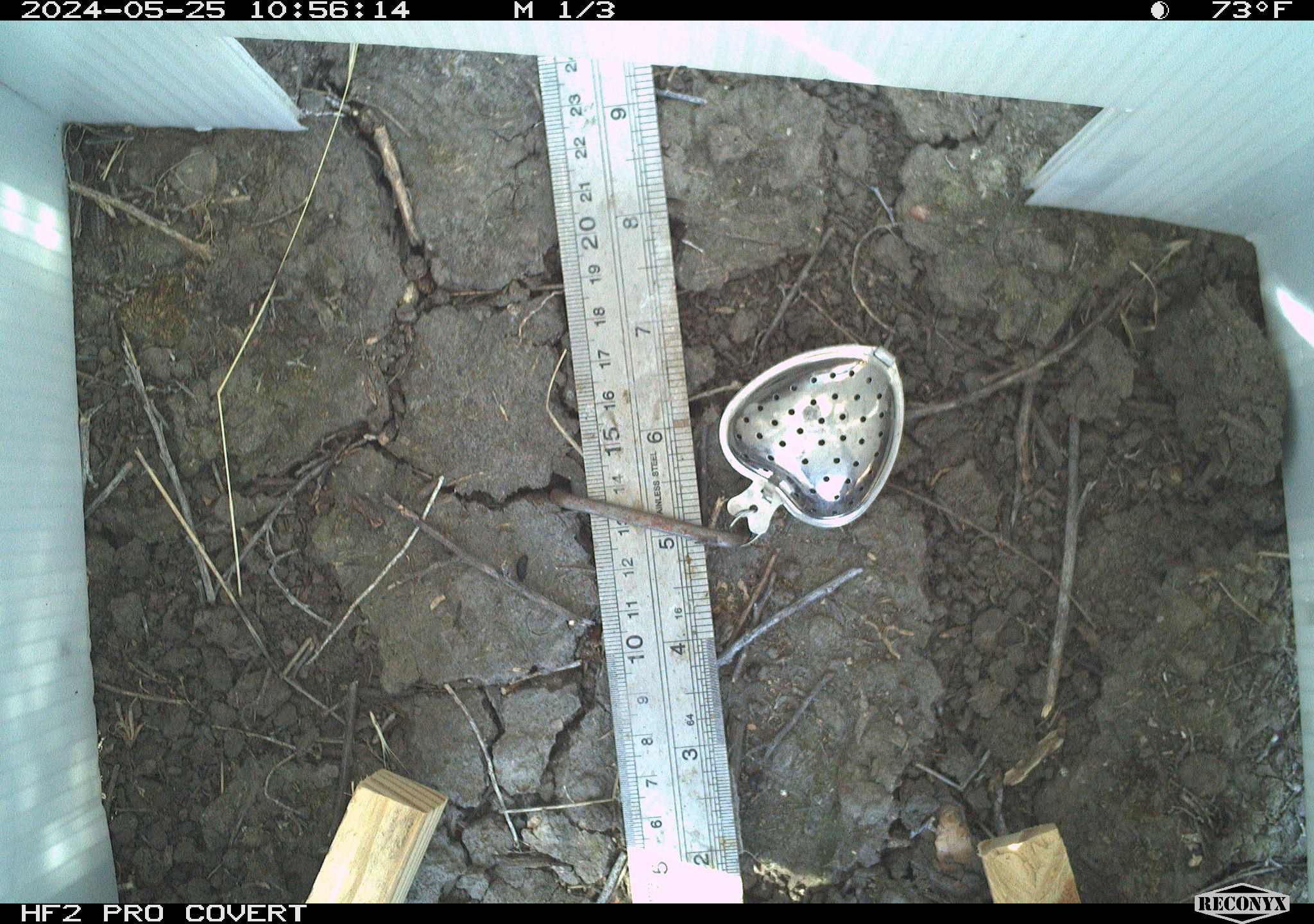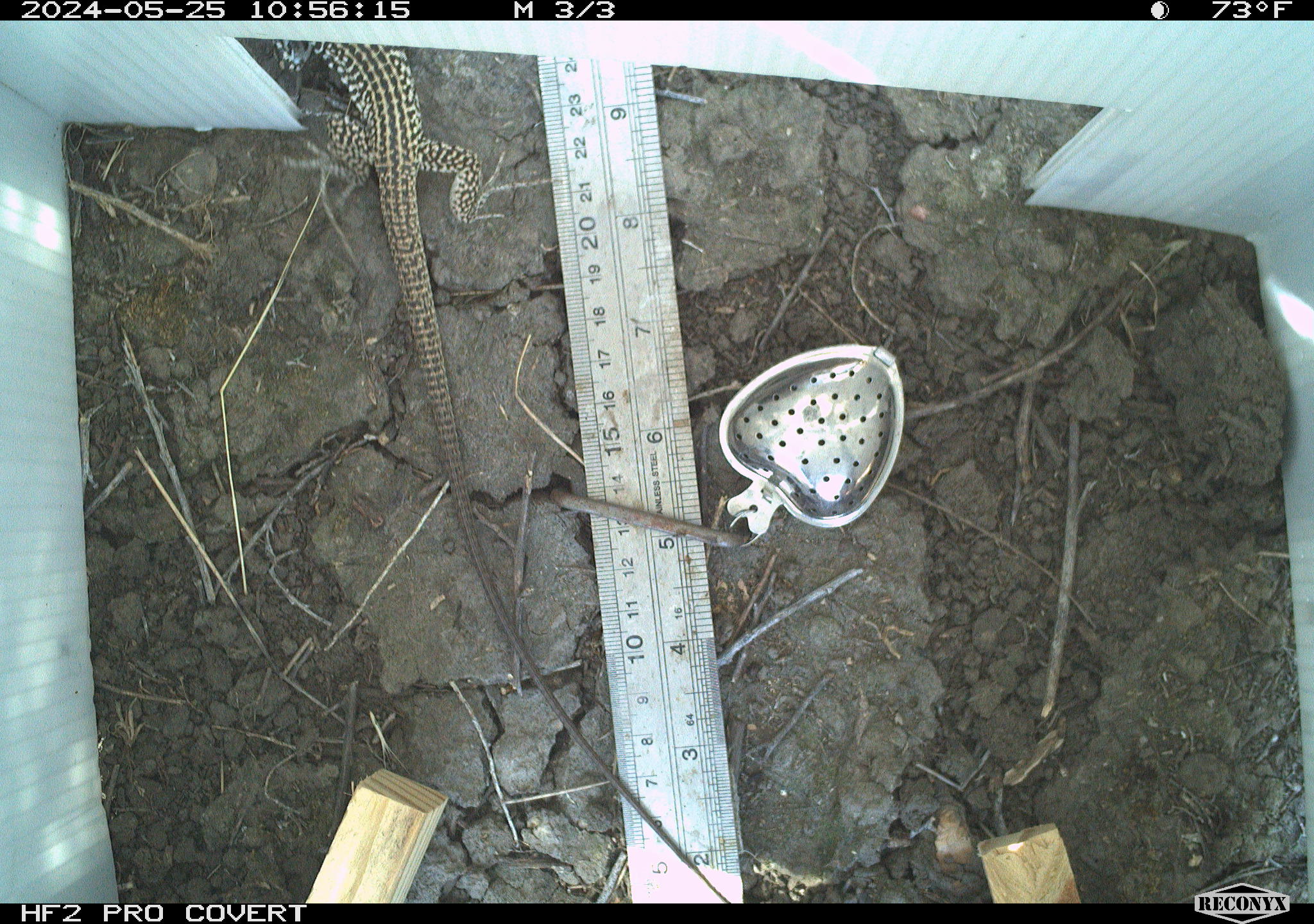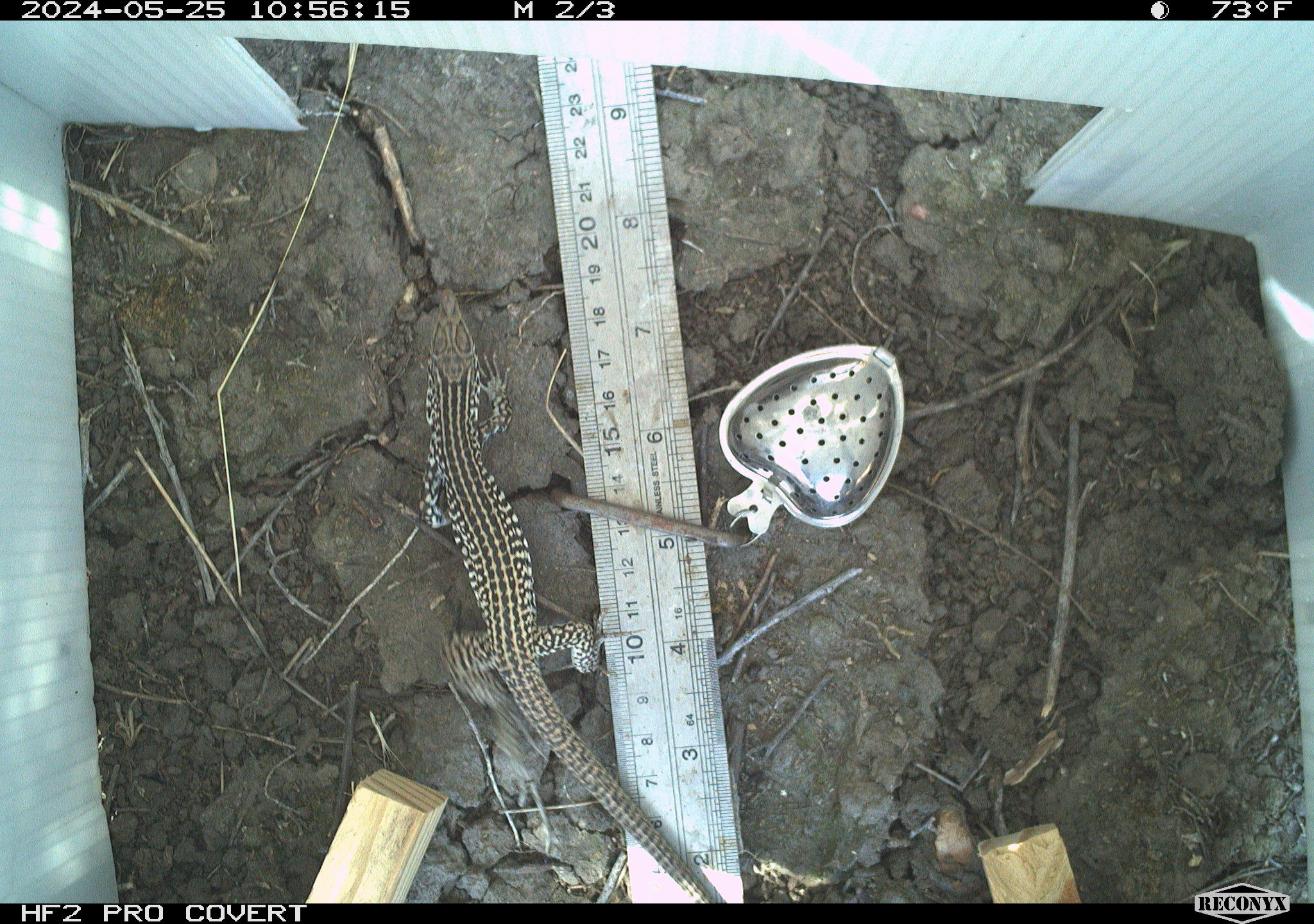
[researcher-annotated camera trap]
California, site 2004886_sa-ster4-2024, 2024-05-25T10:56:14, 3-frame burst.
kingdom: Animalia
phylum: Chordata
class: Reptilia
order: Squamata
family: Teiidae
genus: Aspidoscelis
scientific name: Aspidoscelis tigris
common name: western whiptail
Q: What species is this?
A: Western whiptail (Aspidoscelis tigris).